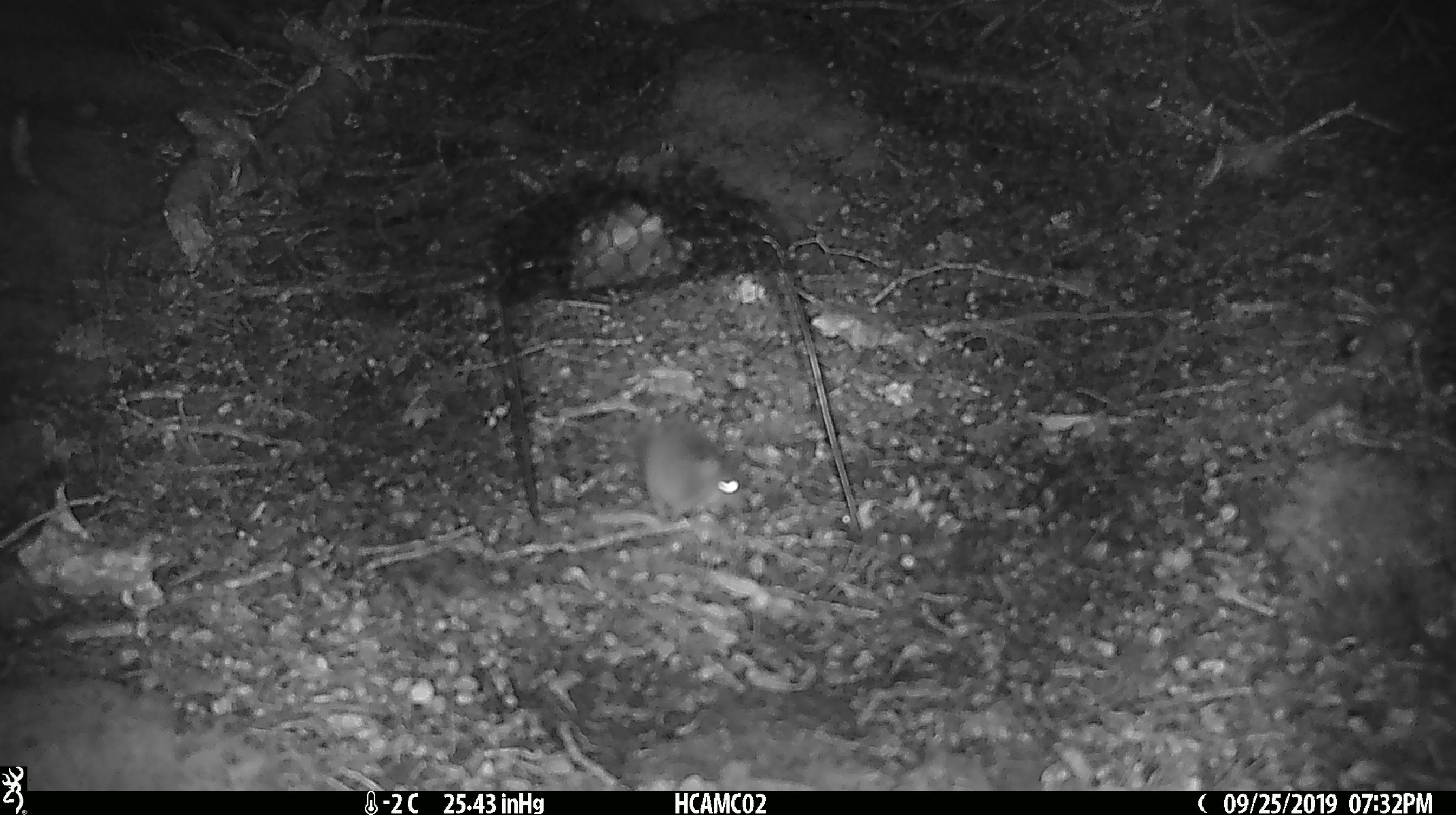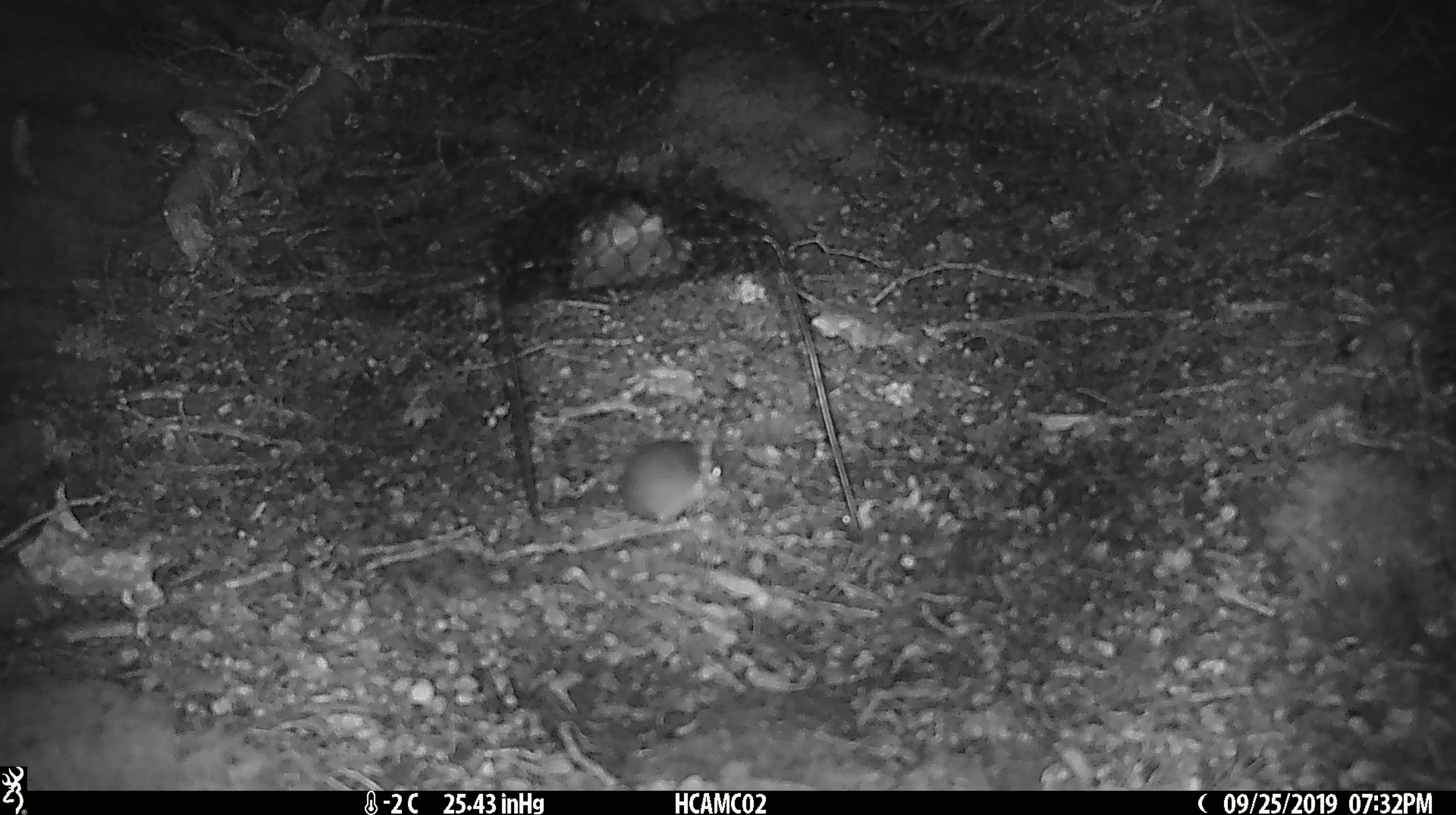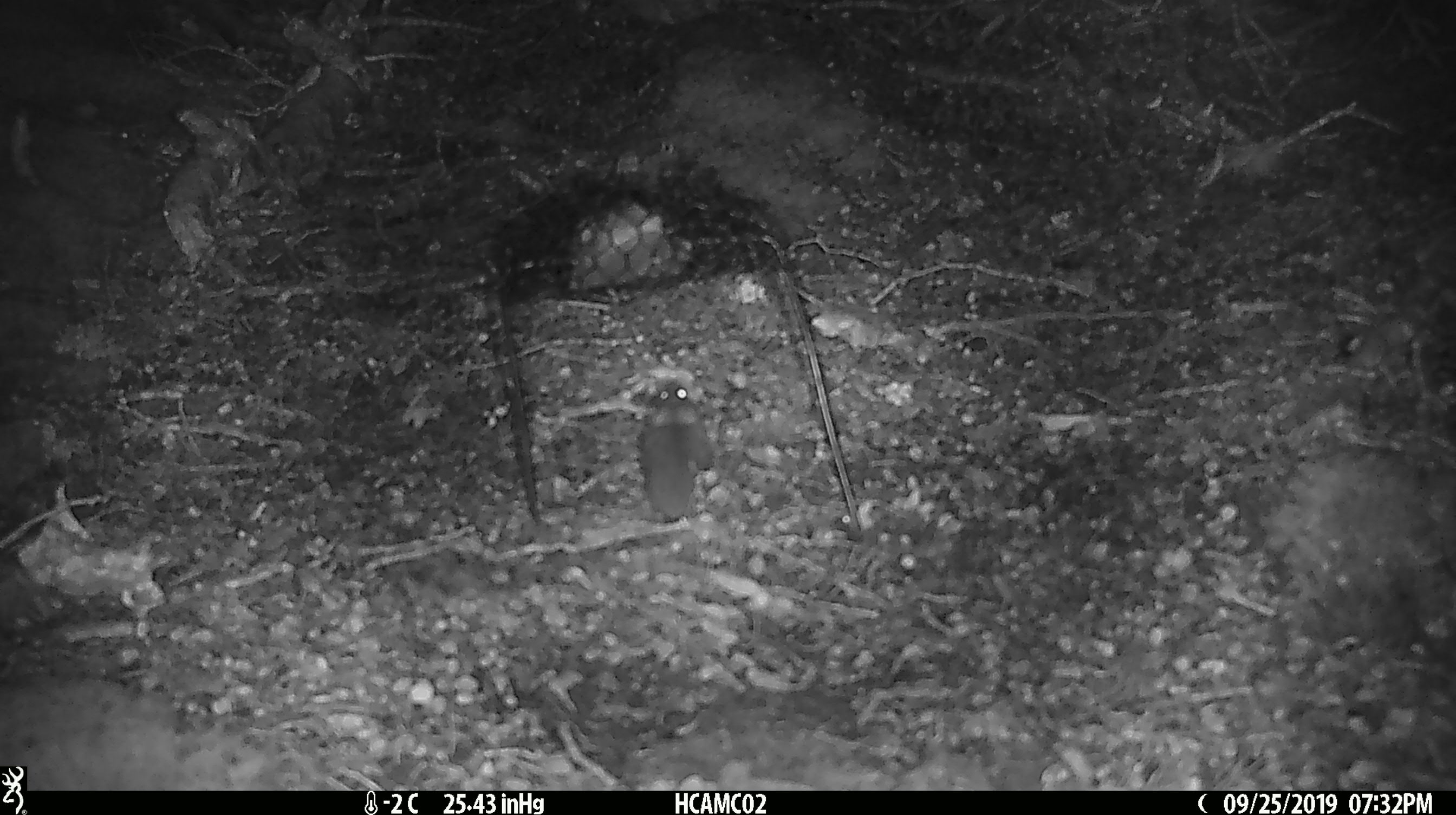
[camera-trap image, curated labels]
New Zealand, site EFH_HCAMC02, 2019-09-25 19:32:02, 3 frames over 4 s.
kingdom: Animalia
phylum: Chordata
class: Mammalia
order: Rodentia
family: Muridae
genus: Mus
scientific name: Mus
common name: mouse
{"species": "mouse (Mus)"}